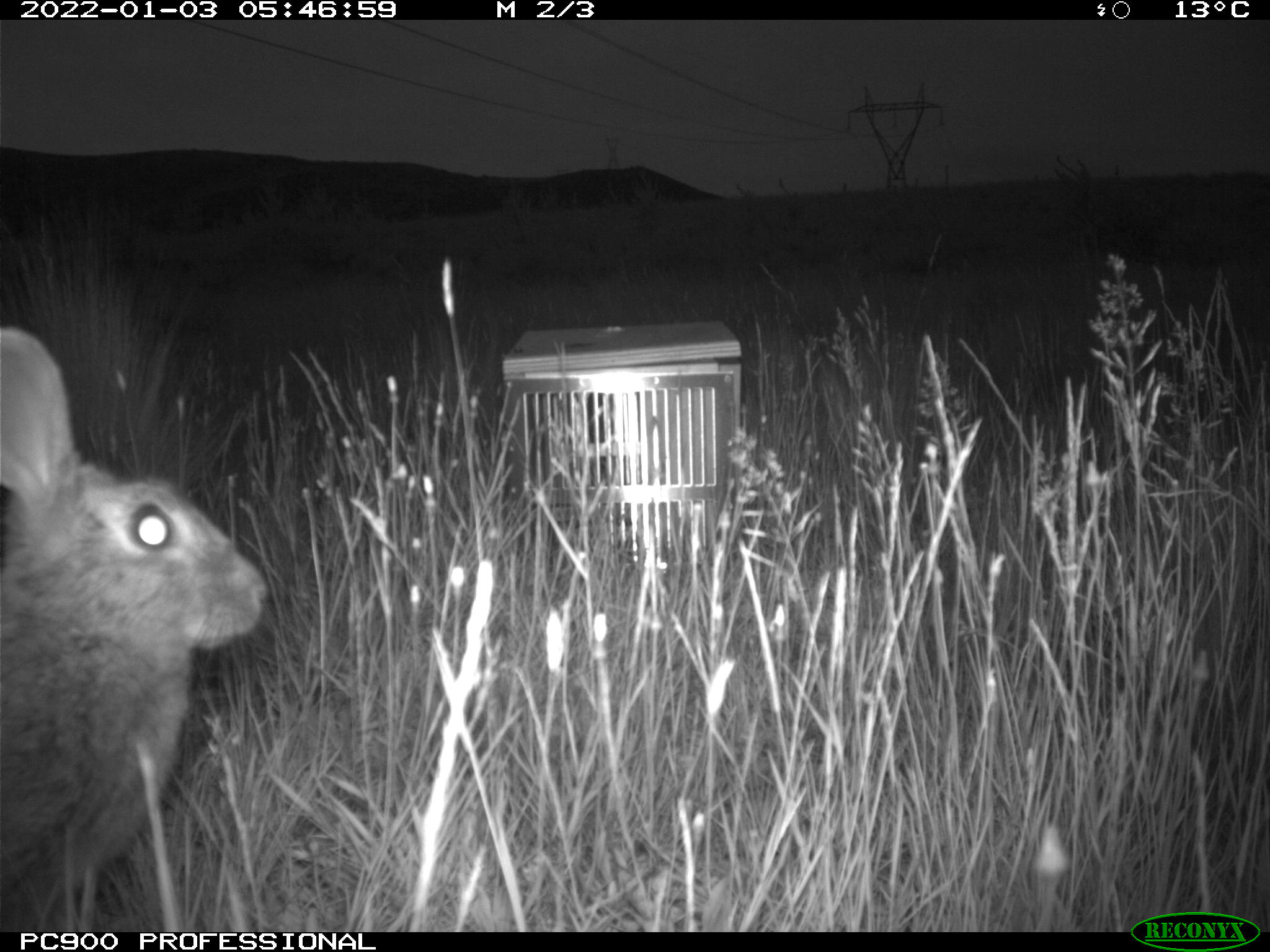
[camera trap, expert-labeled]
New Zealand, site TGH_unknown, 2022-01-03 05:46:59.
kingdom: Animalia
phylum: Chordata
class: Mammalia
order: Lagomorpha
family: Leporidae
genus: Oryctolagus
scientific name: Oryctolagus cuniculus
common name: european rabbit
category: rabbit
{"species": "rabbit (european rabbit) (Oryctolagus cuniculus)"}